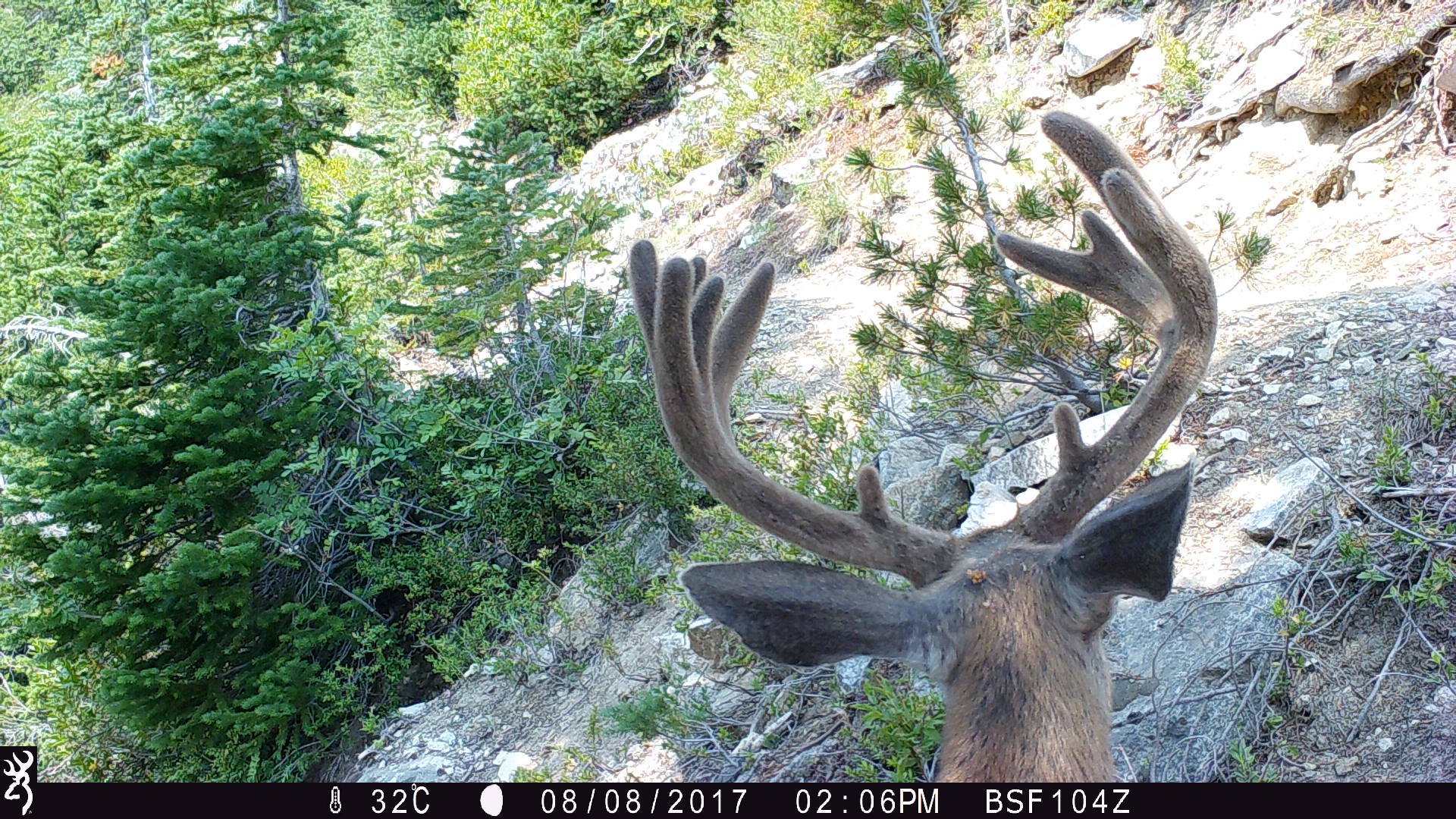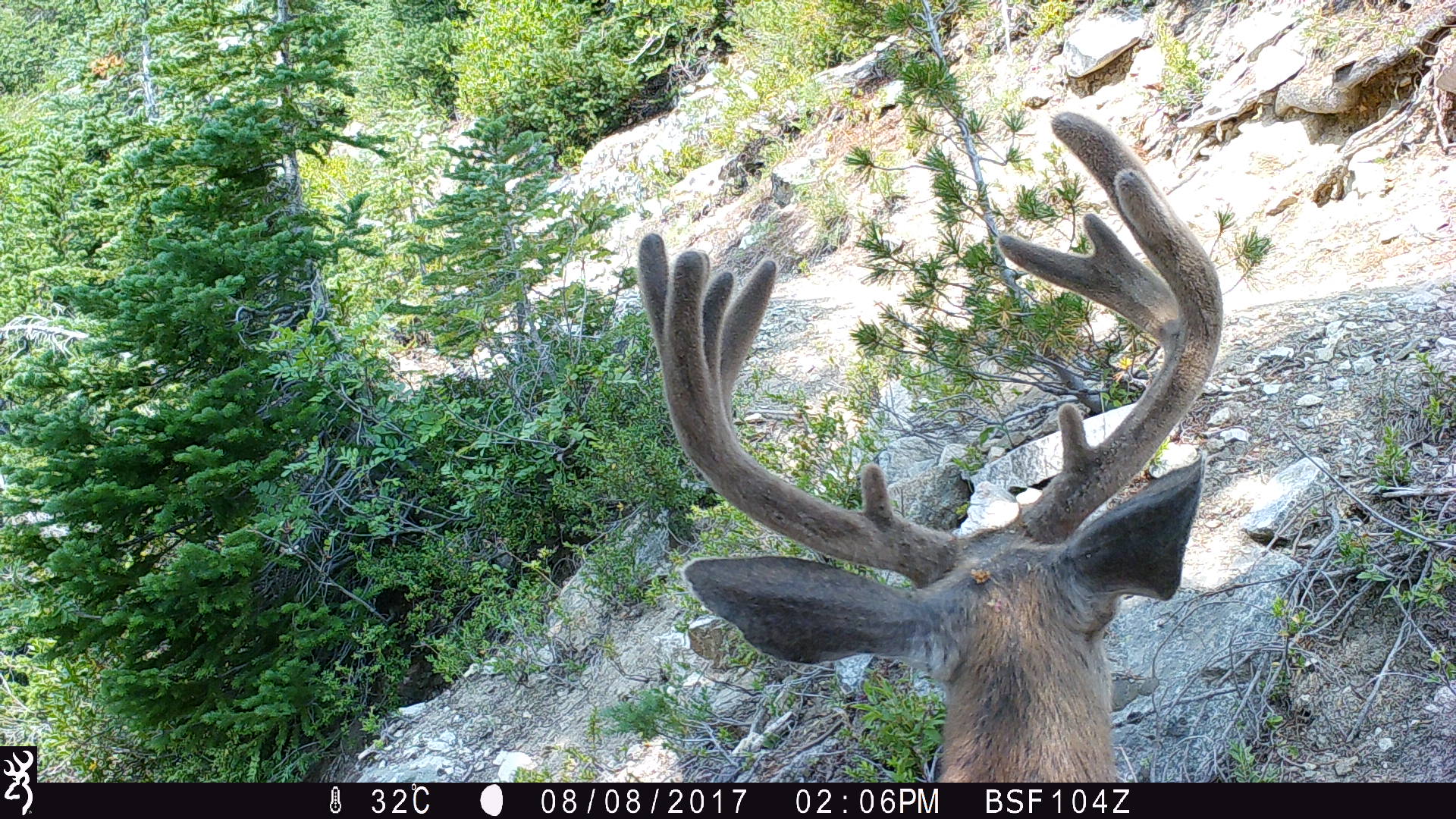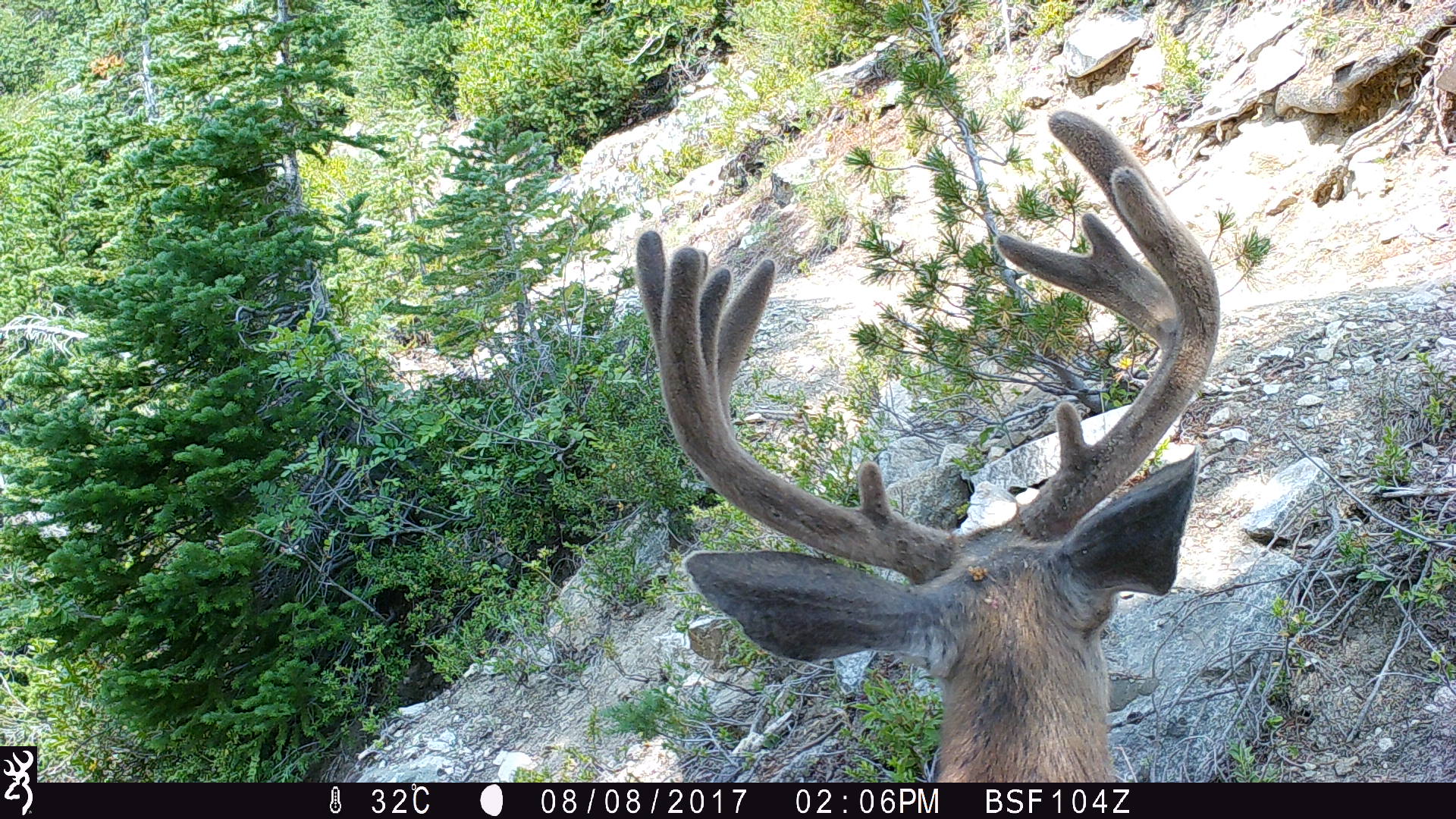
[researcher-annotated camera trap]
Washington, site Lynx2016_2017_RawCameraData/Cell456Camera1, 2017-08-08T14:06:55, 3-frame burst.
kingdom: Animalia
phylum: Chordata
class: Mammalia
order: Artiodactyla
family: Cervidae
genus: Odocoileus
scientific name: Odocoileus hemionus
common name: mule deer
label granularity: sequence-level